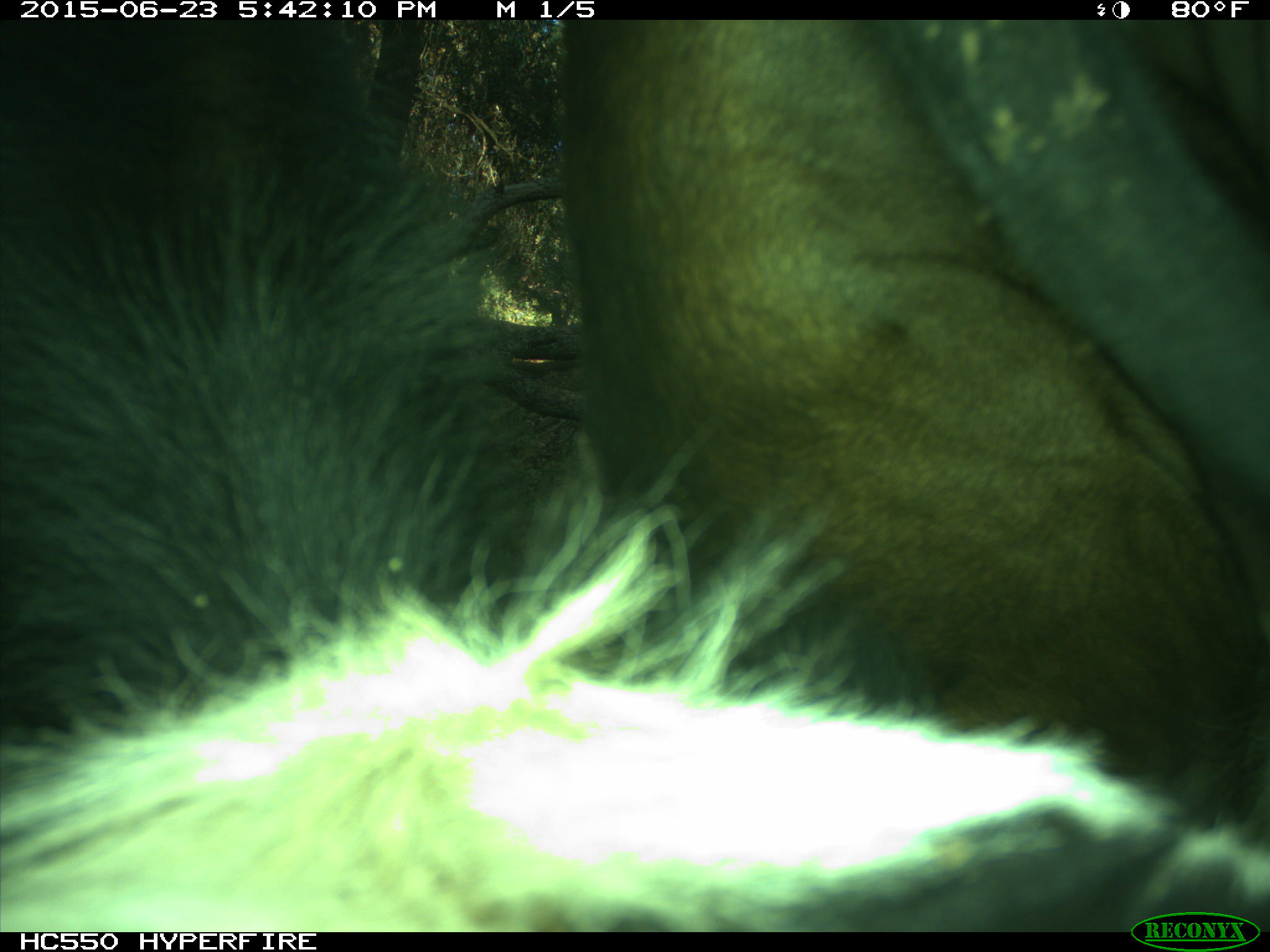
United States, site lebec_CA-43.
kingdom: Animalia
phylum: Chordata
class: Mammalia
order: Artiodactyla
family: Bovidae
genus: Bos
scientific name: Bos taurus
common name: domestic cow